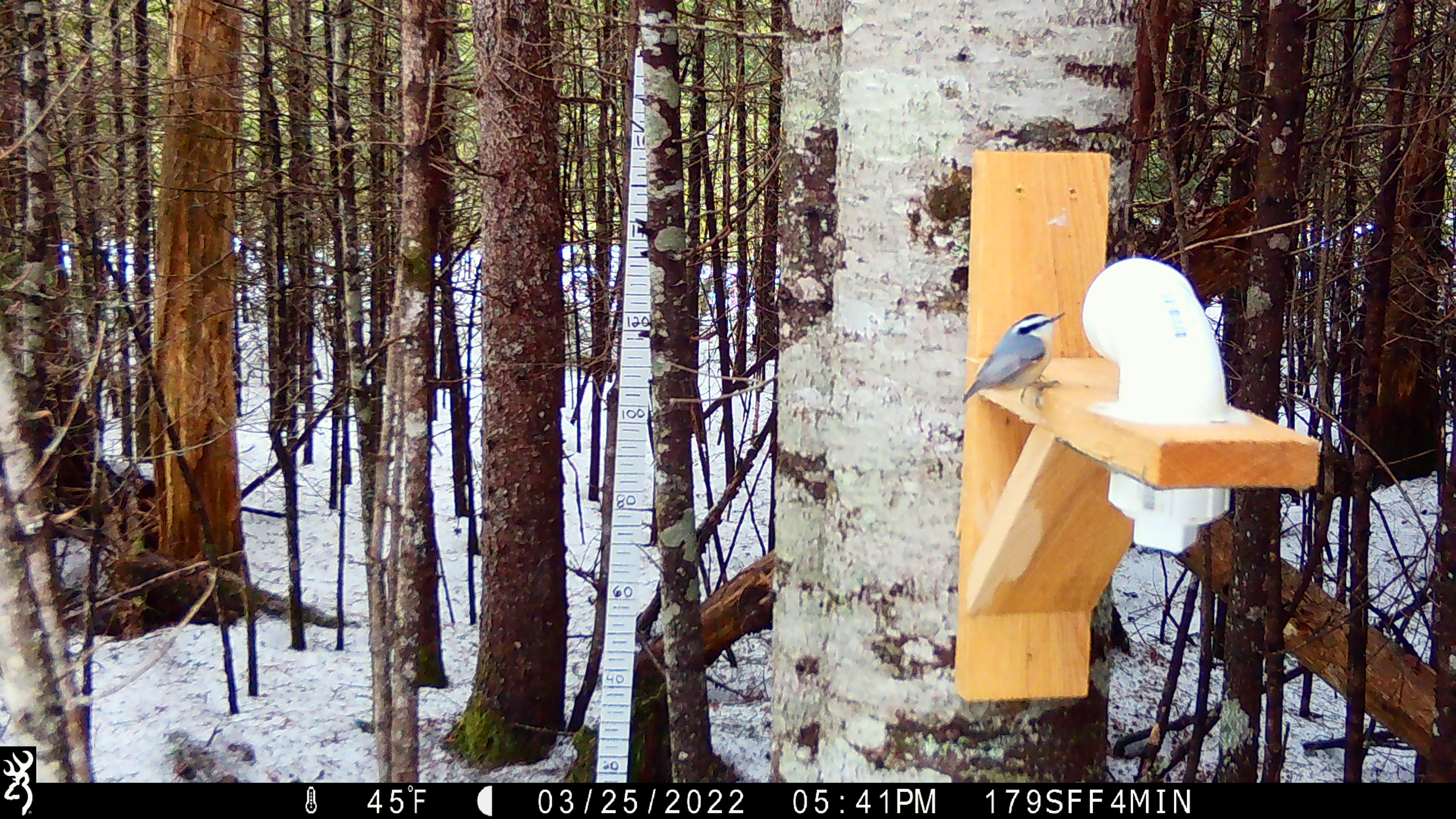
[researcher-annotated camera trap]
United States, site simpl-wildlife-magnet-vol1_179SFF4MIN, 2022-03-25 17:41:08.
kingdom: Animalia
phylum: Chordata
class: Aves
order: Passeriformes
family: Sittidae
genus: Sitta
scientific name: Sitta canadensis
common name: red-breasted nuthatch